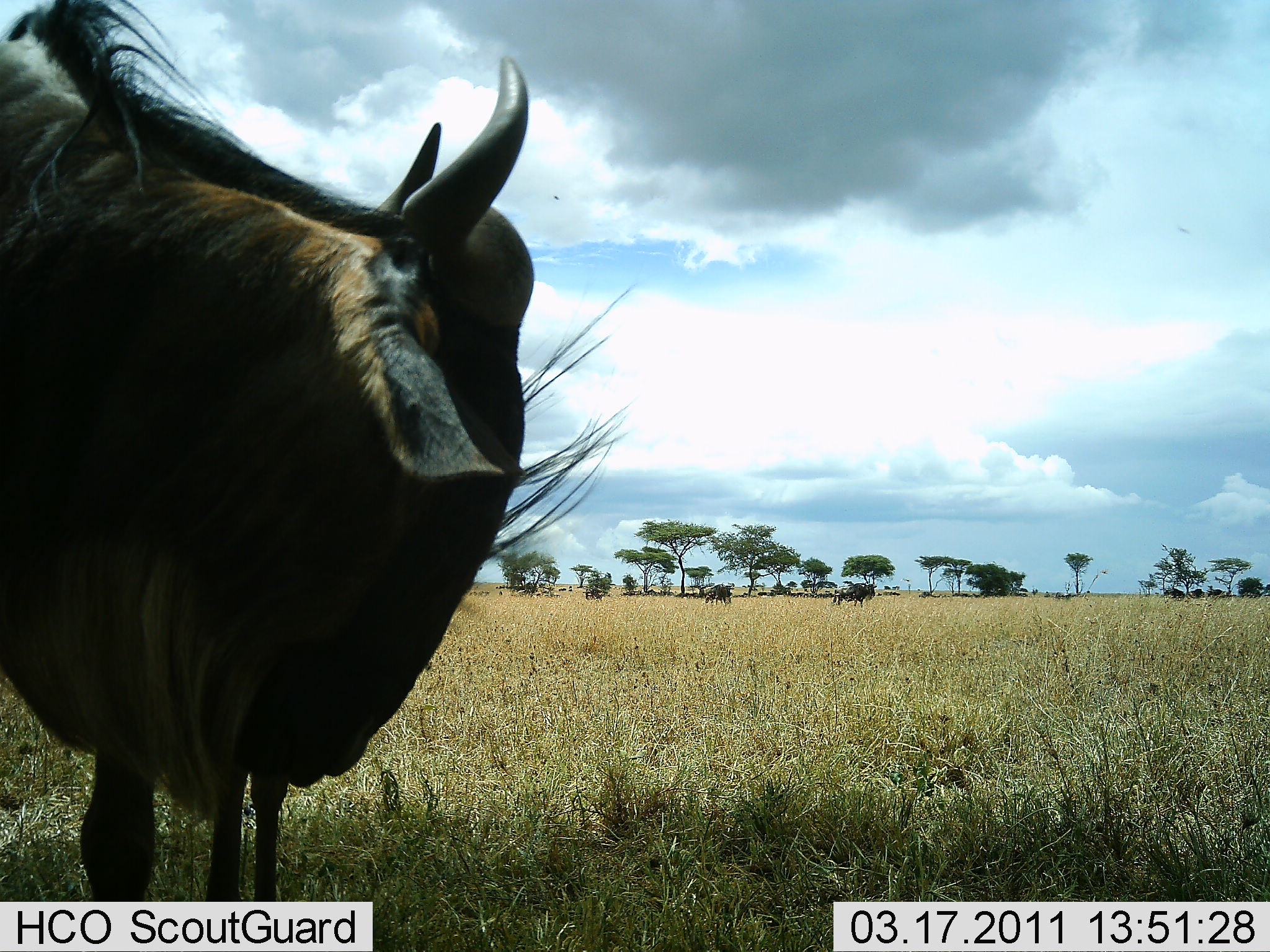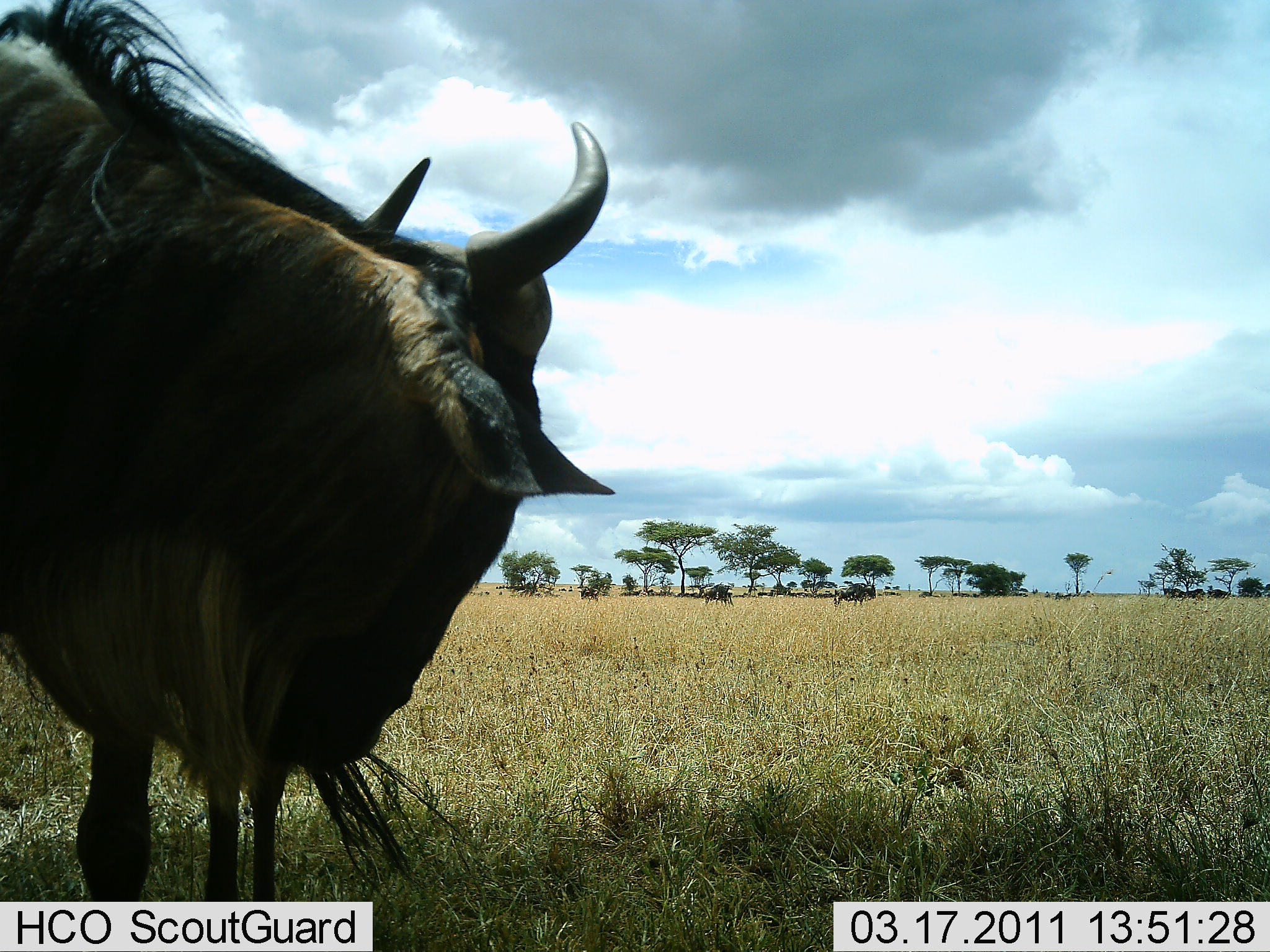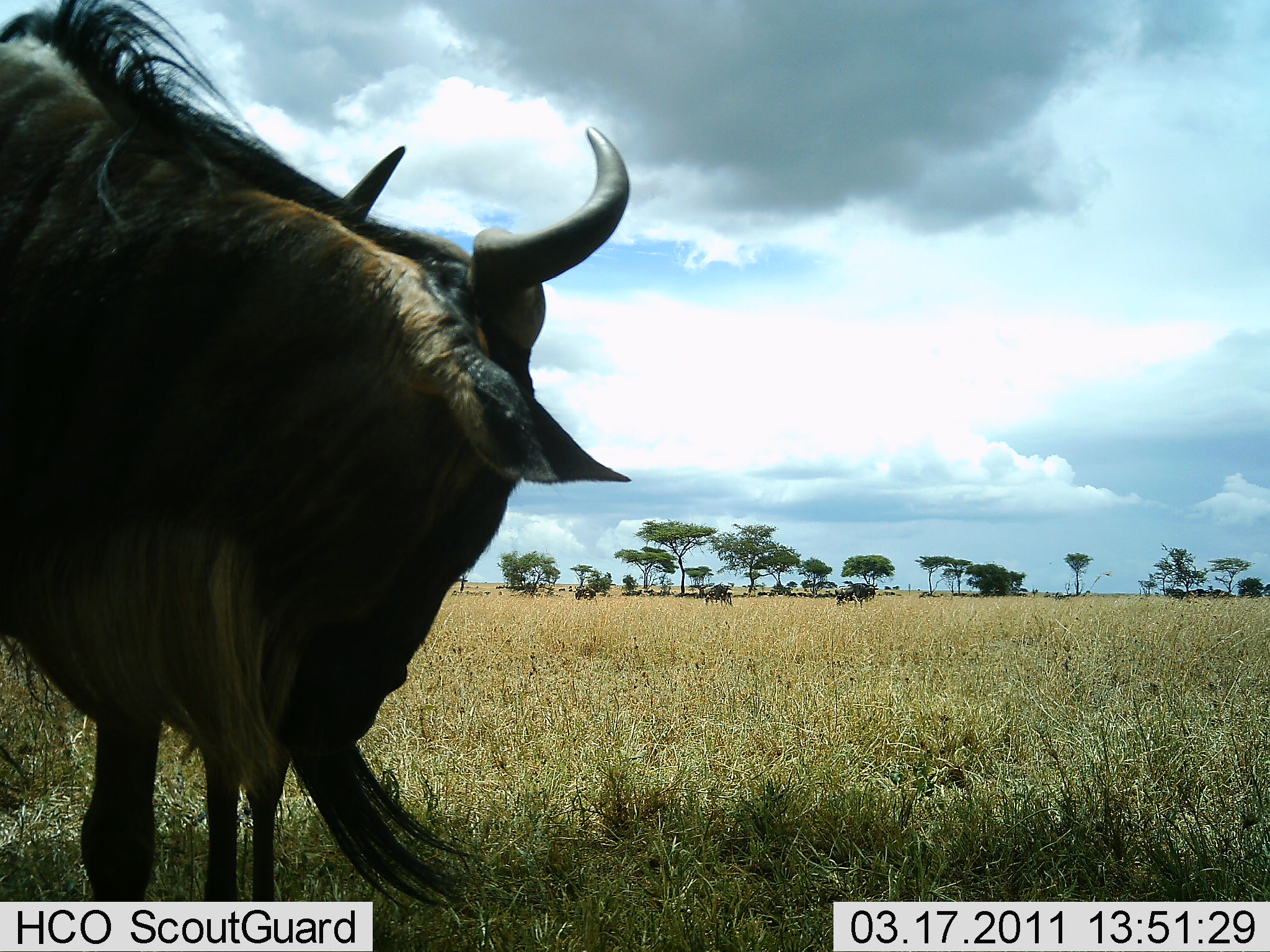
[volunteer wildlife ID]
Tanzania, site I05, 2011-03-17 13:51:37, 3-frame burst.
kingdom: Animalia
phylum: Chordata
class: Mammalia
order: Artiodactyla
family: Bovidae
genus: Connochaetes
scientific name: Connochaetes taurinus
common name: blue wildebeest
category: wildebeest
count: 1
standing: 86%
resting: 7%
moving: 14%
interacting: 0%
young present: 0%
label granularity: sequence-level